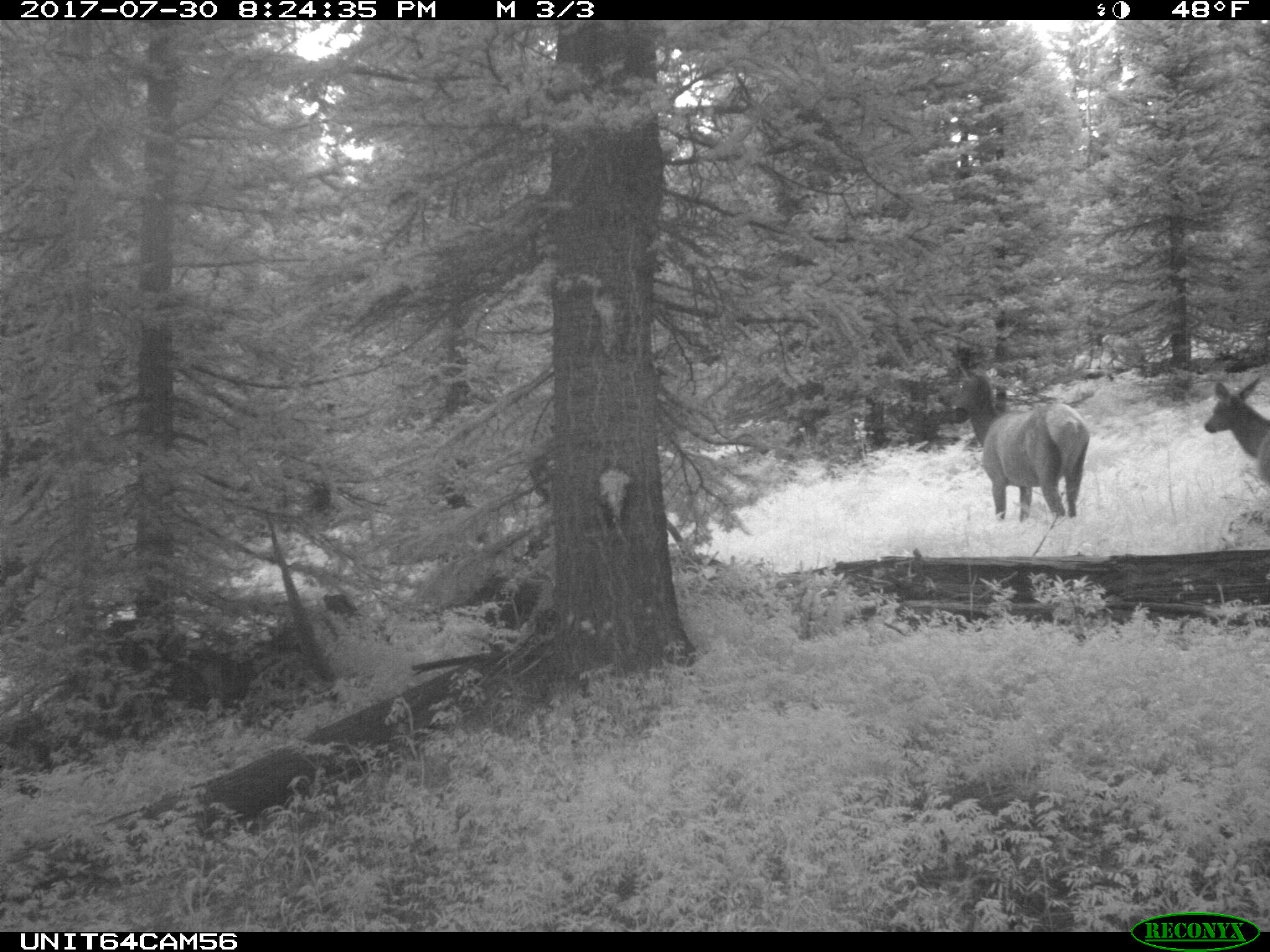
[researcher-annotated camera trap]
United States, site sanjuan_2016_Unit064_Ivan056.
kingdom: Animalia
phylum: Chordata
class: Mammalia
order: Artiodactyla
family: Cervidae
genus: Cervus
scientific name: Cervus elaphus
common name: red deer